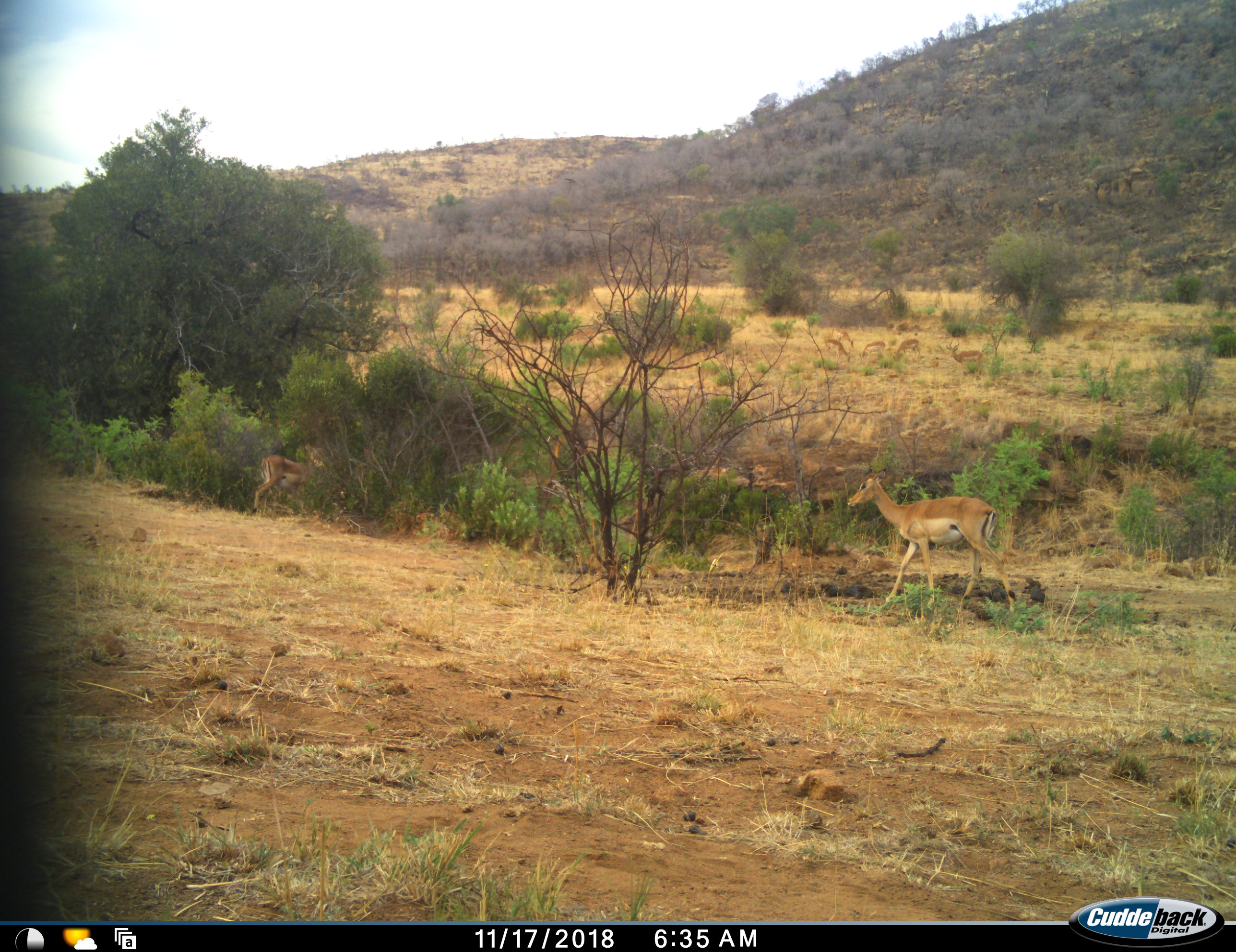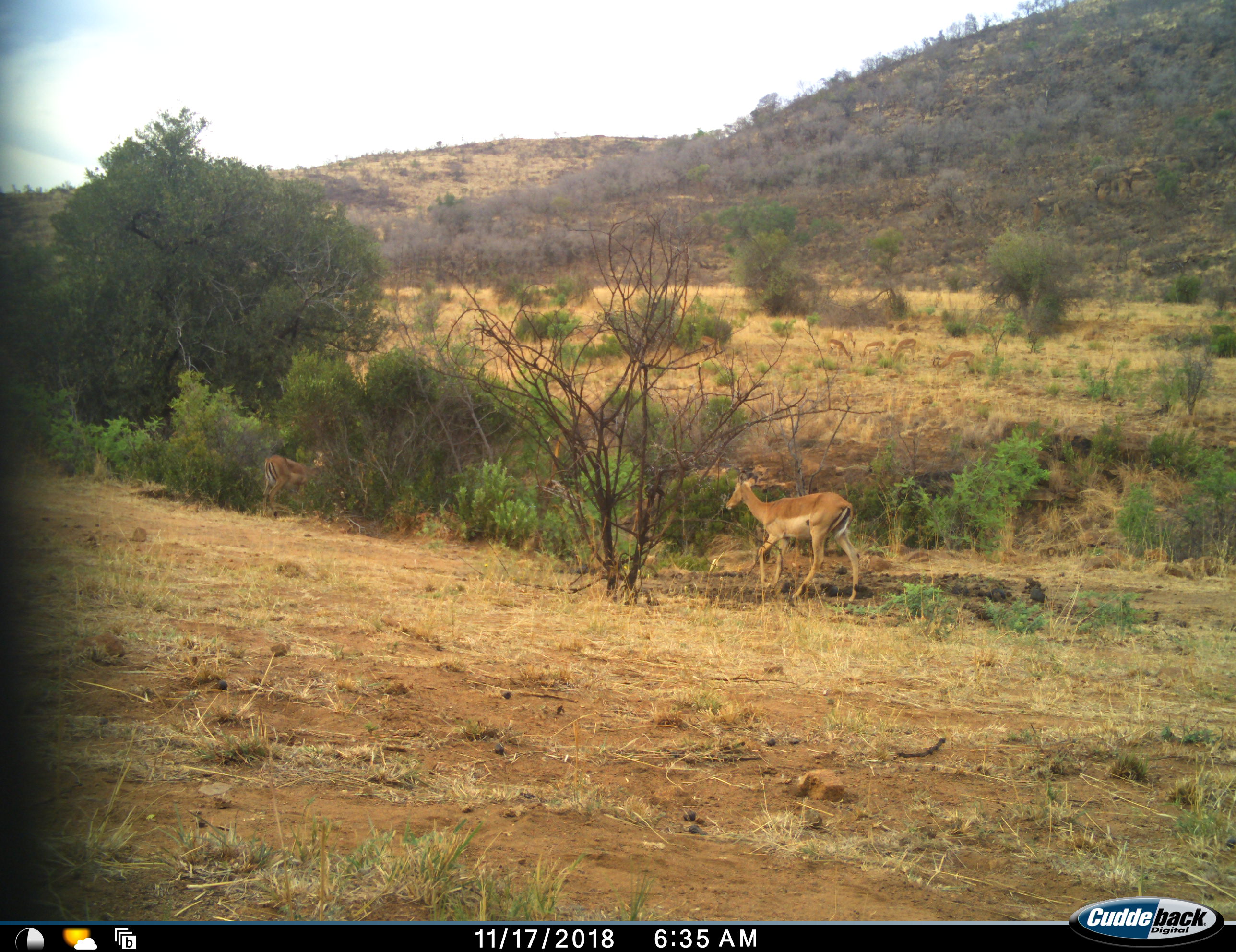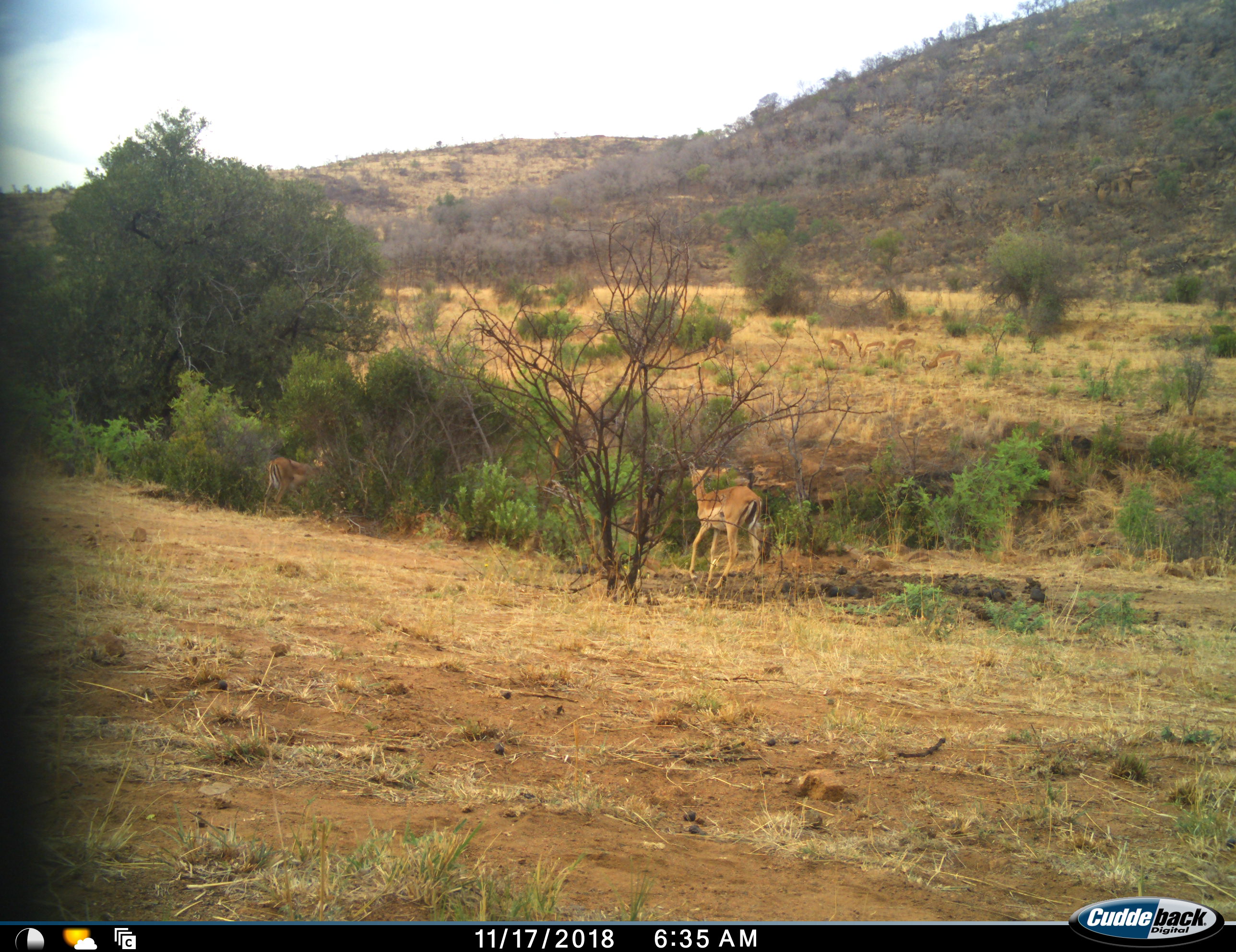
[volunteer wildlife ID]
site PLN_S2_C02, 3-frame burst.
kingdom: Animalia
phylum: Chordata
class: Mammalia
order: Artiodactyla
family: Bovidae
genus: Aepyceros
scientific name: Aepyceros melampus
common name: impala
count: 3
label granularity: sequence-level